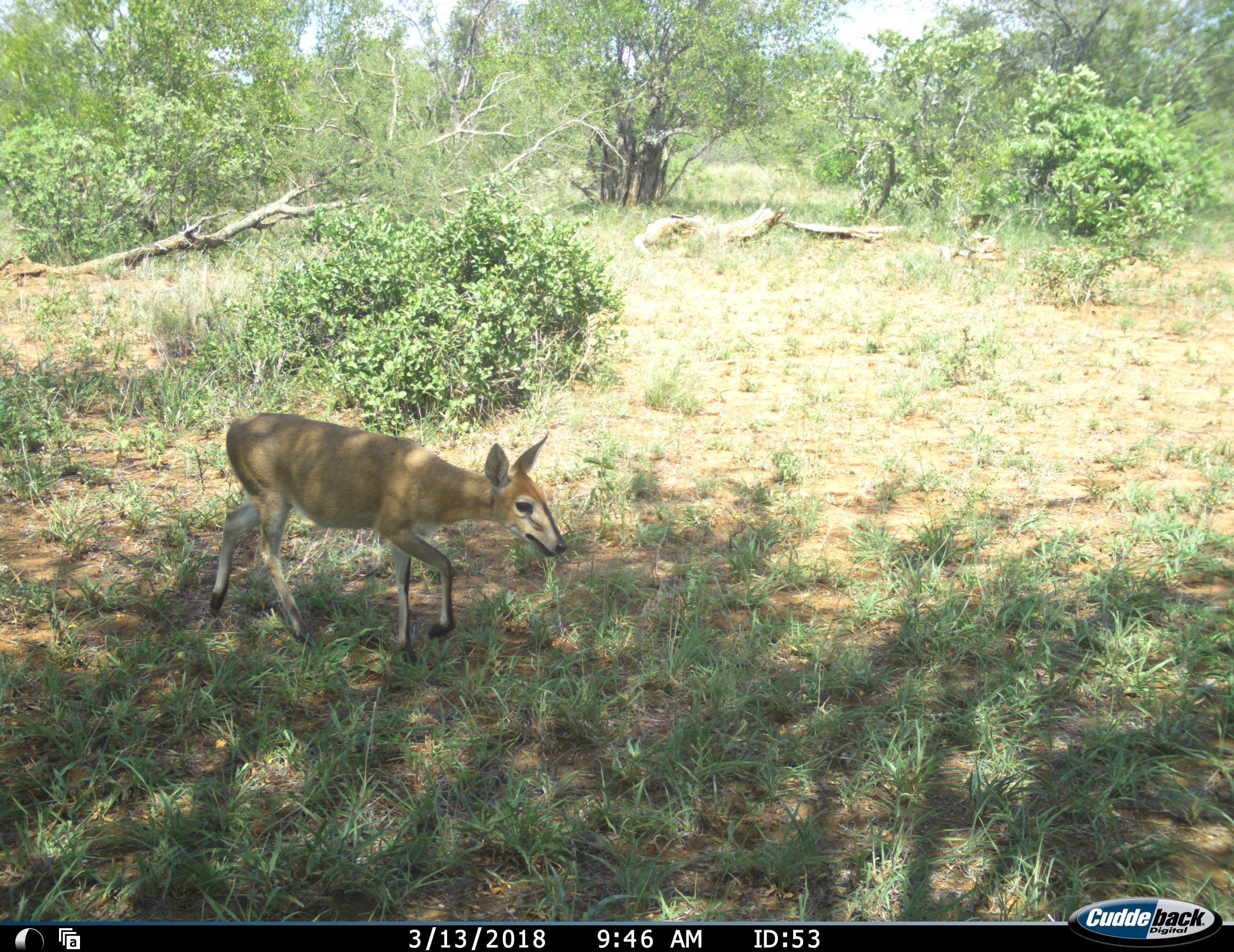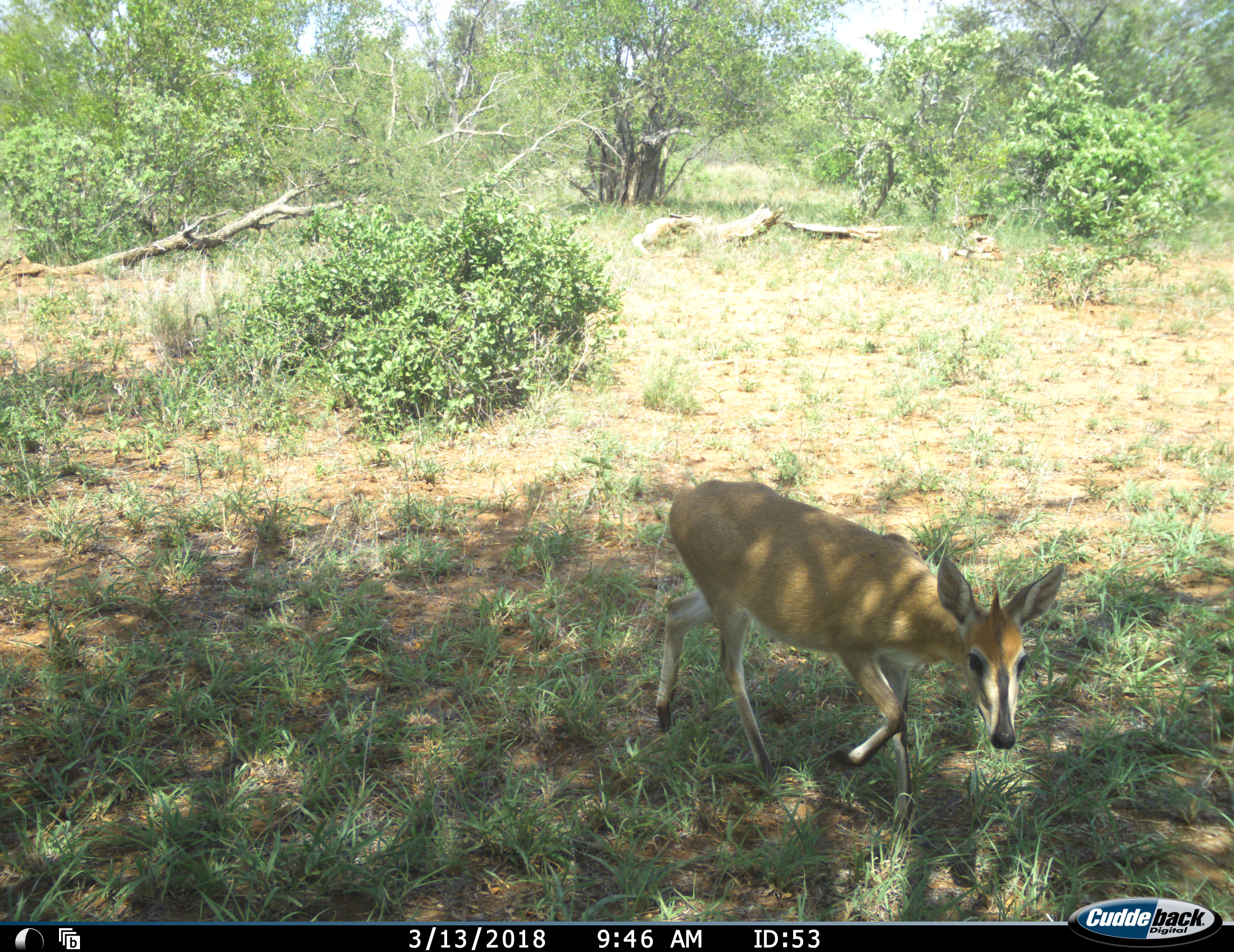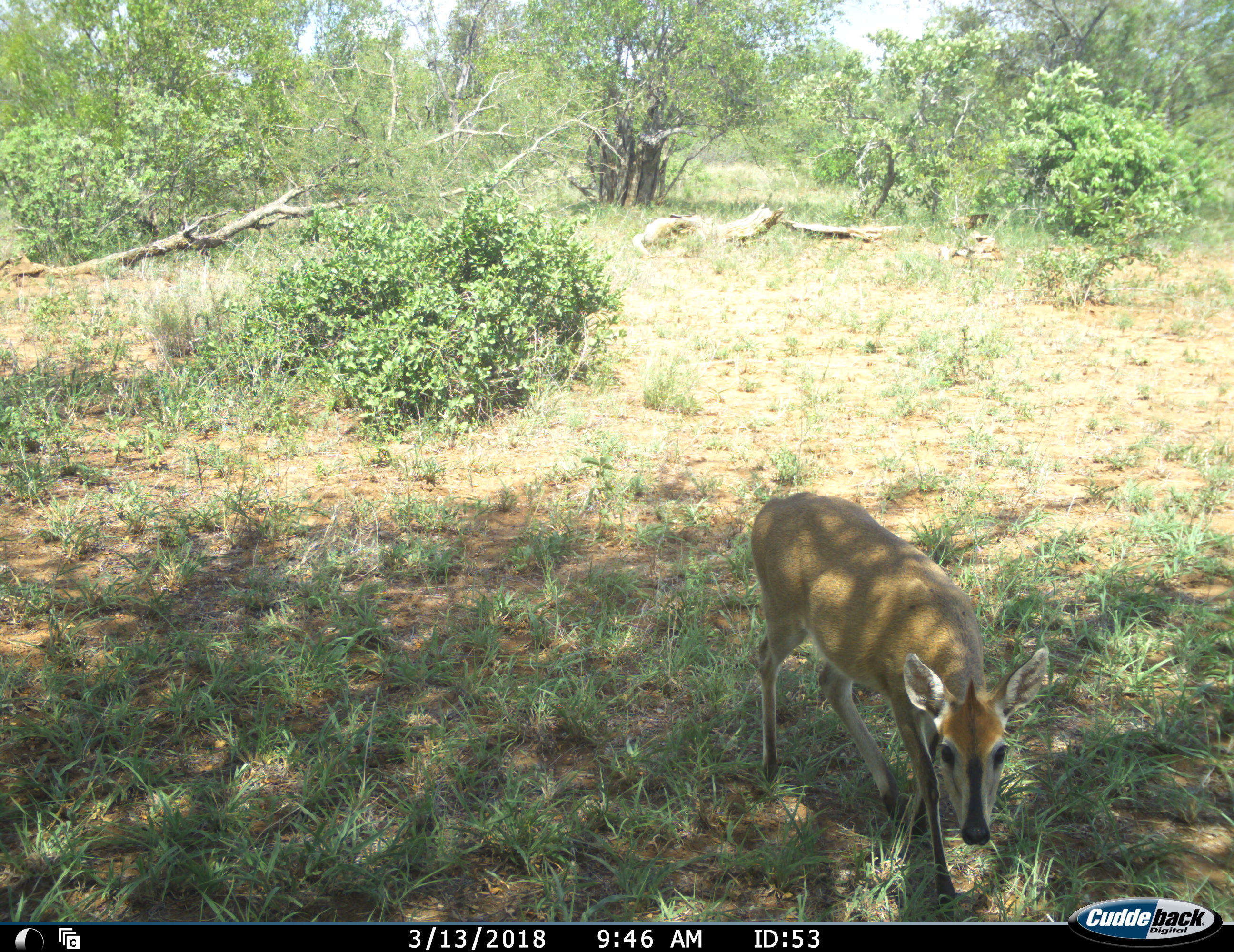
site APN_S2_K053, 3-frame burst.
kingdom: Animalia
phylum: Chordata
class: Mammalia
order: Artiodactyla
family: Bovidae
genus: Sylvicapra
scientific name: Sylvicapra grimmia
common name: common duiker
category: duikercommongrey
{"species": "duikercommongrey (common duiker) (Sylvicapra grimmia)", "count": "1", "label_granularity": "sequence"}